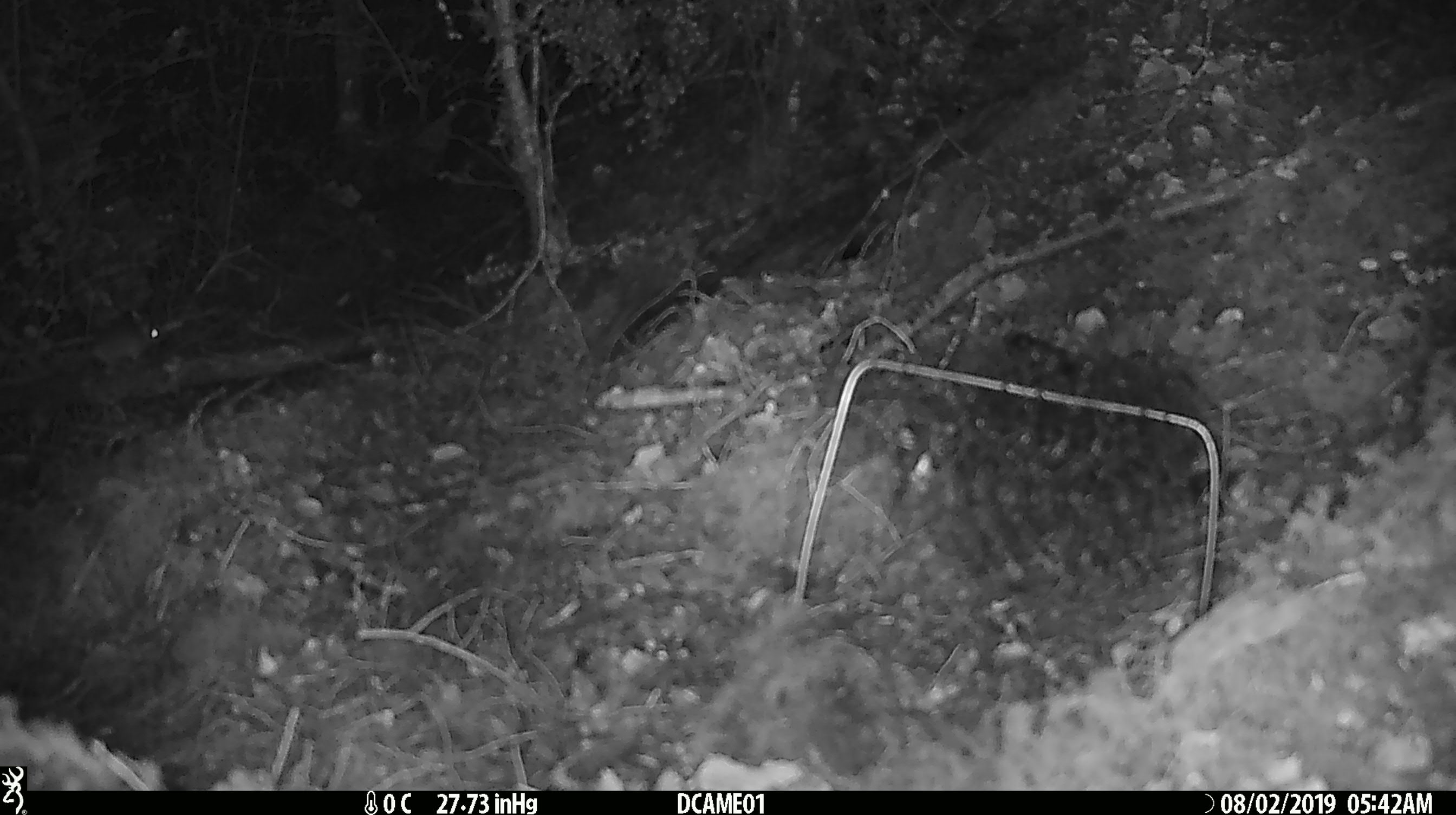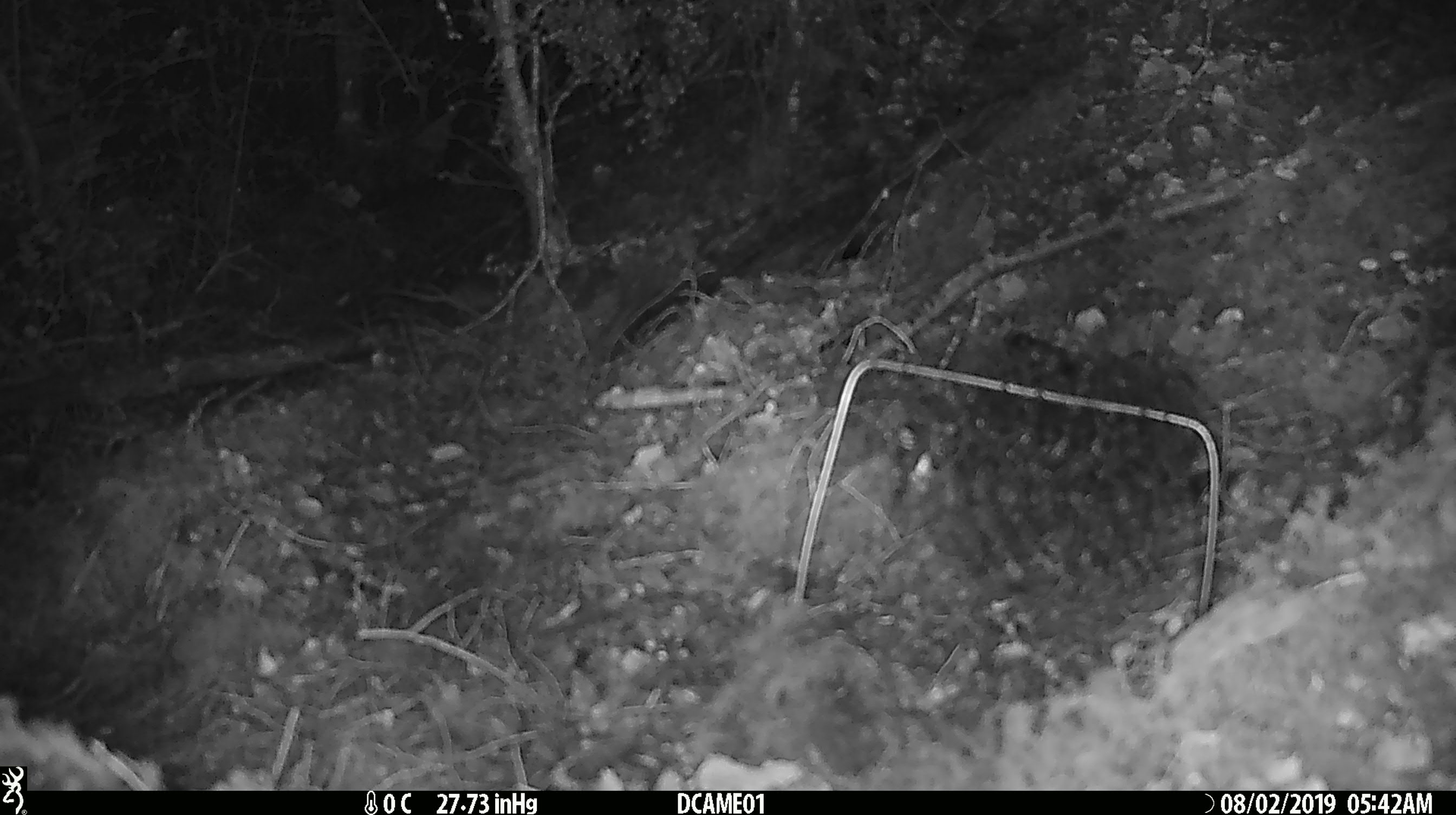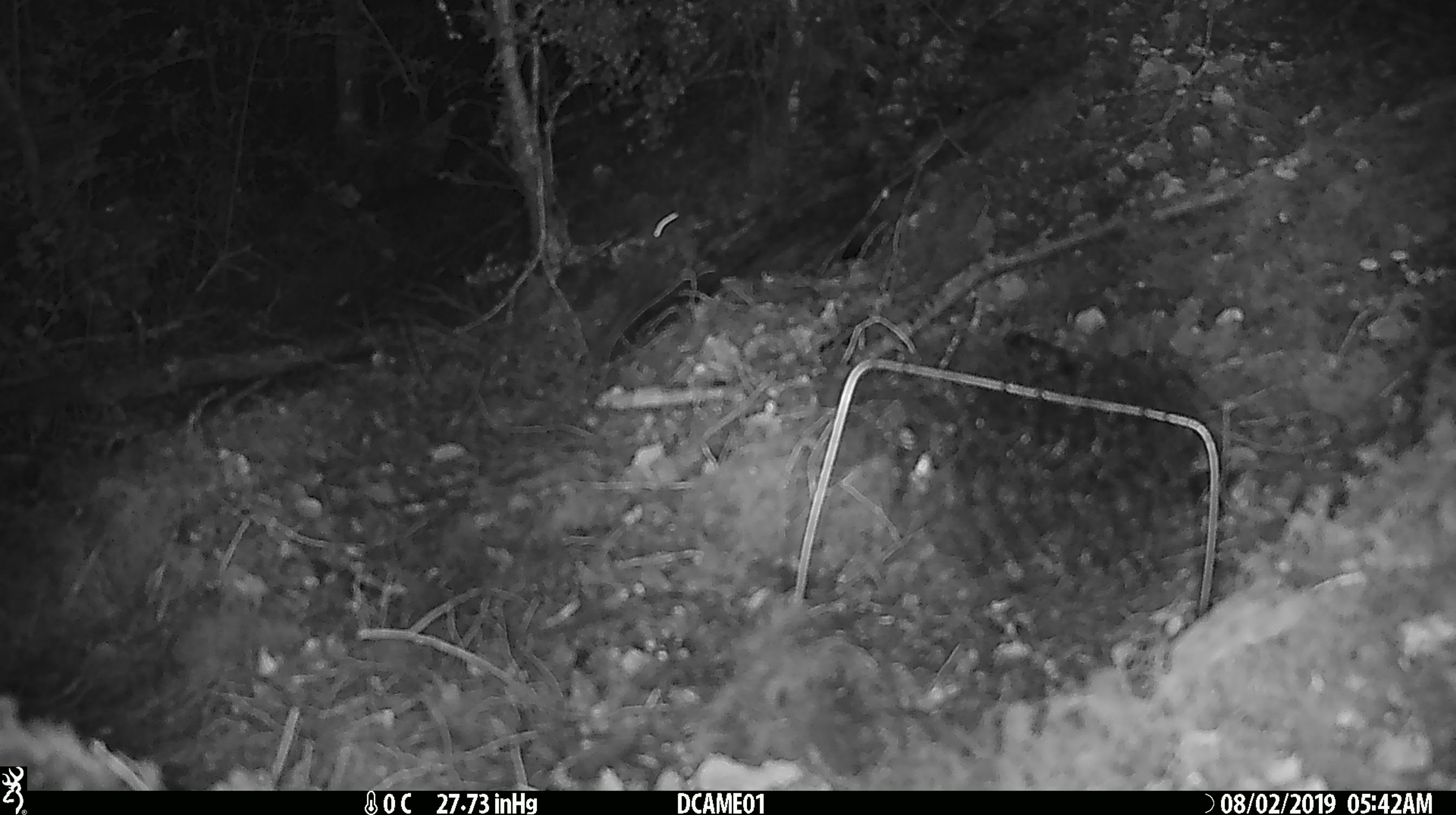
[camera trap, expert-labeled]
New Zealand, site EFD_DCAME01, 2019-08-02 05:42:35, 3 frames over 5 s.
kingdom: Animalia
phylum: Chordata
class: Mammalia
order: Rodentia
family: Muridae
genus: Mus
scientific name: Mus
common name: mouse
Mouse (Mus).